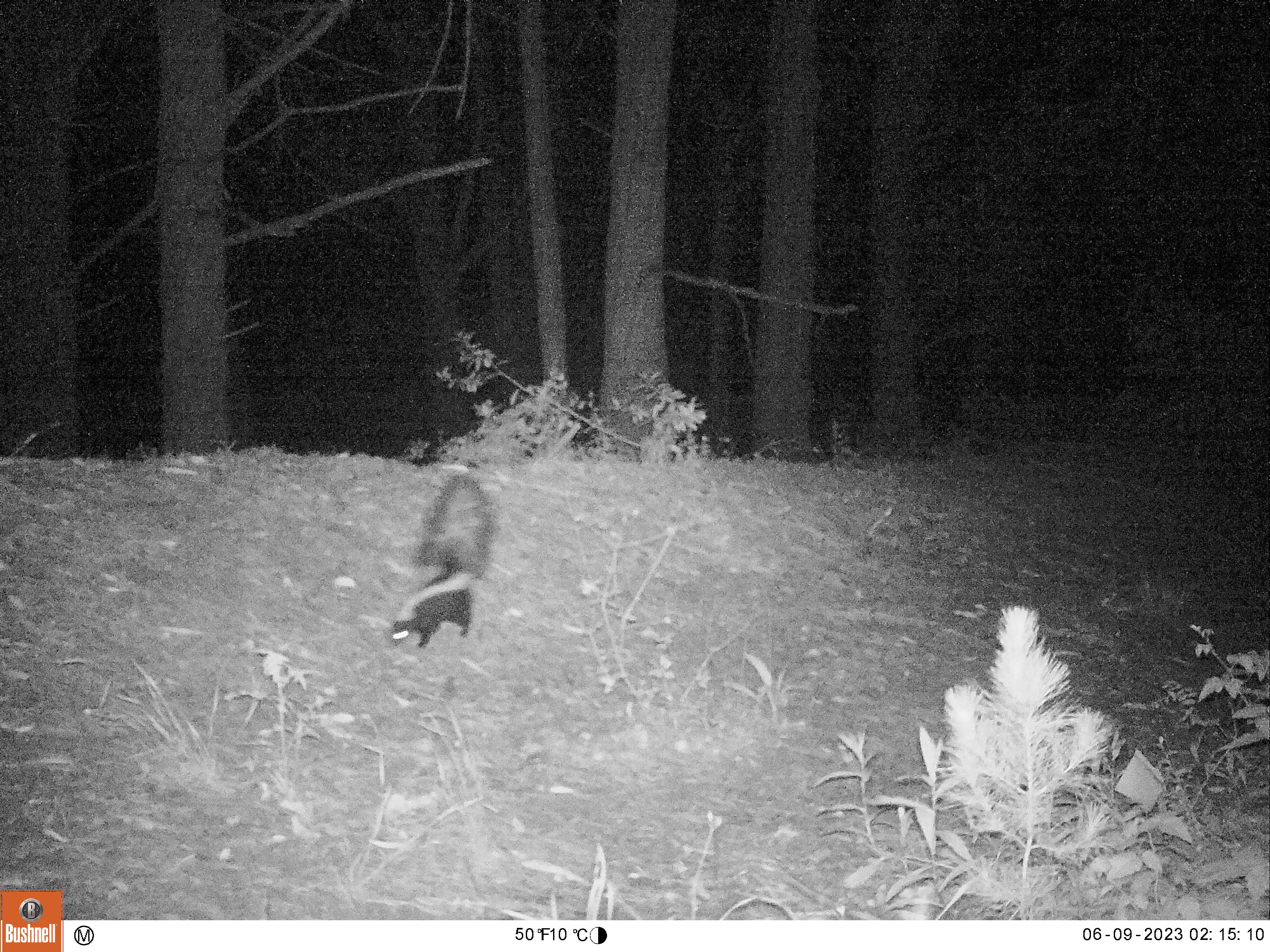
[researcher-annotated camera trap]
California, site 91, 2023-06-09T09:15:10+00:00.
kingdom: Animalia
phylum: Chordata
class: Mammalia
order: Carnivora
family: Mephitidae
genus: Mephitis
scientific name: Mephitis mephitis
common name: striped skunk